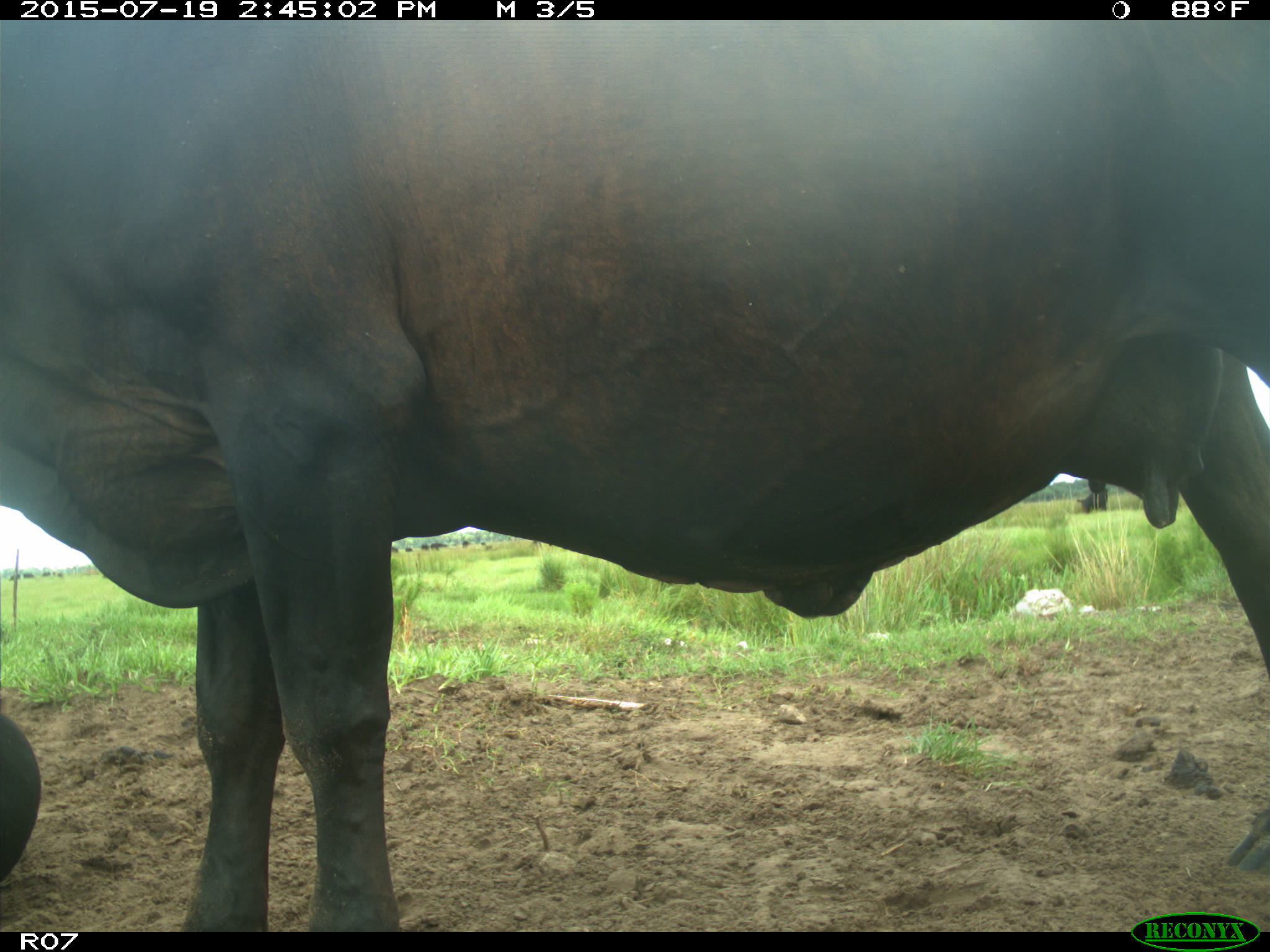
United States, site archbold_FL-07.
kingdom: Animalia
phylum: Chordata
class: Mammalia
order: Artiodactyla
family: Bovidae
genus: Bos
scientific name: Bos taurus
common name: domestic cow